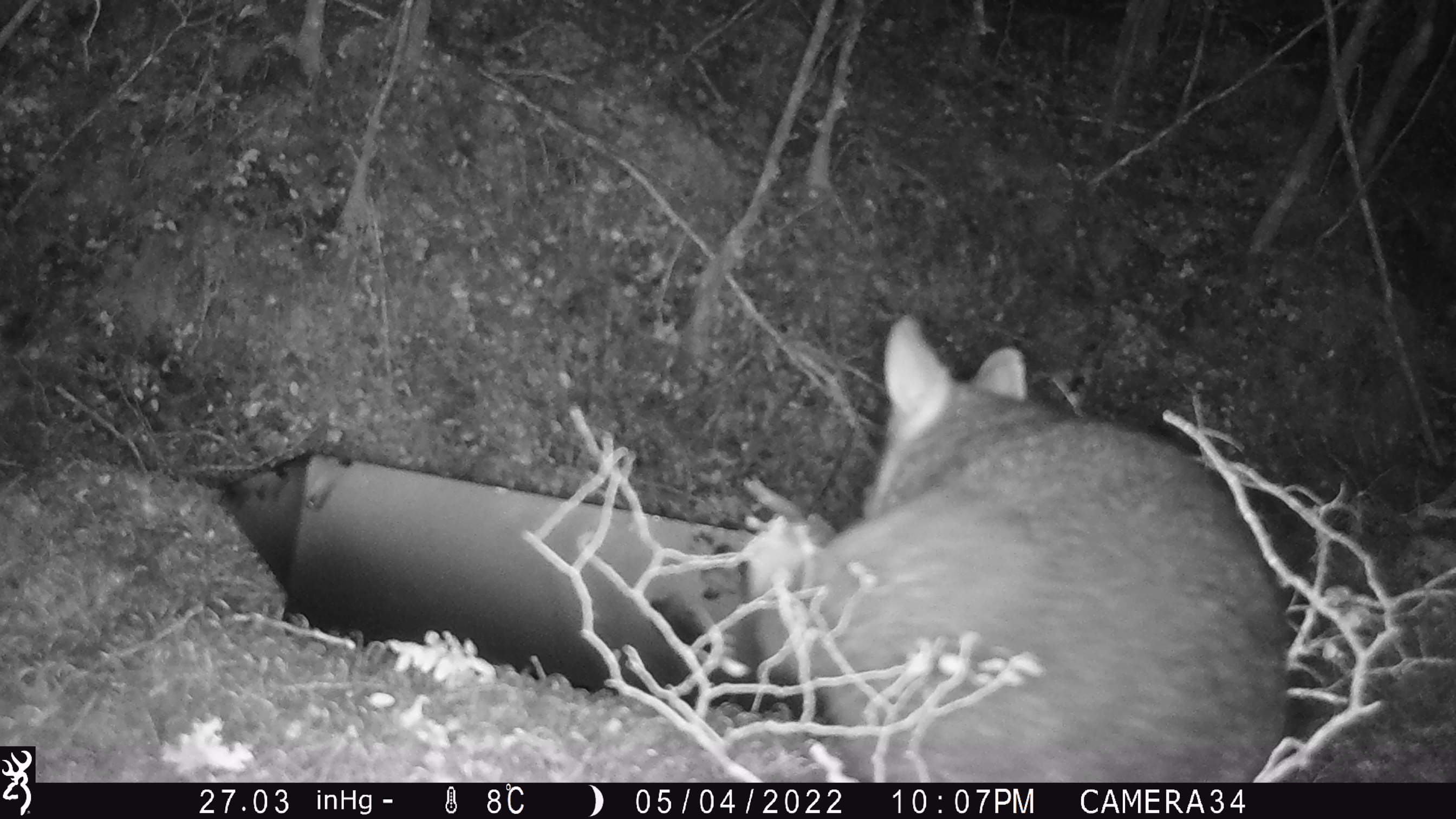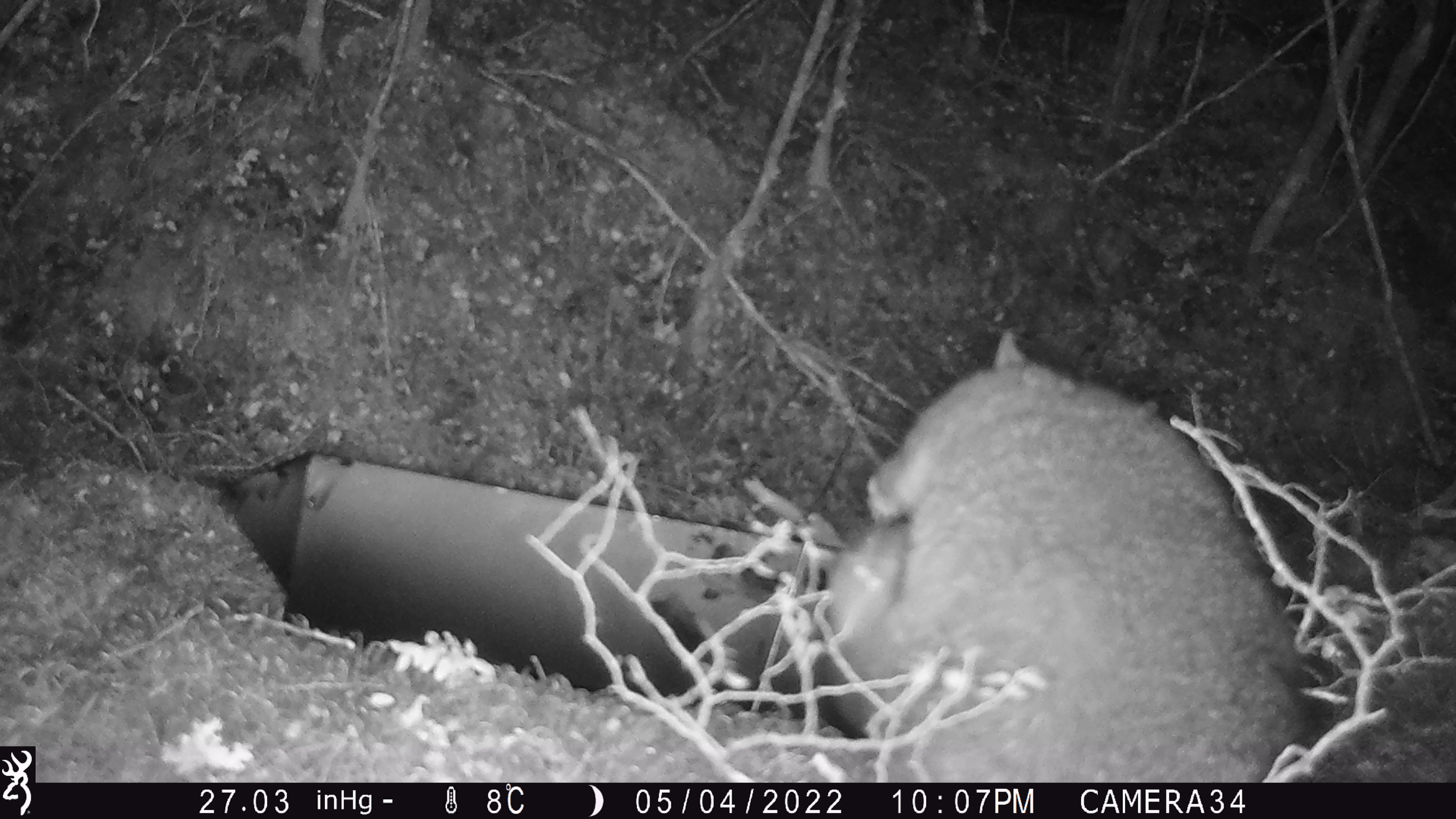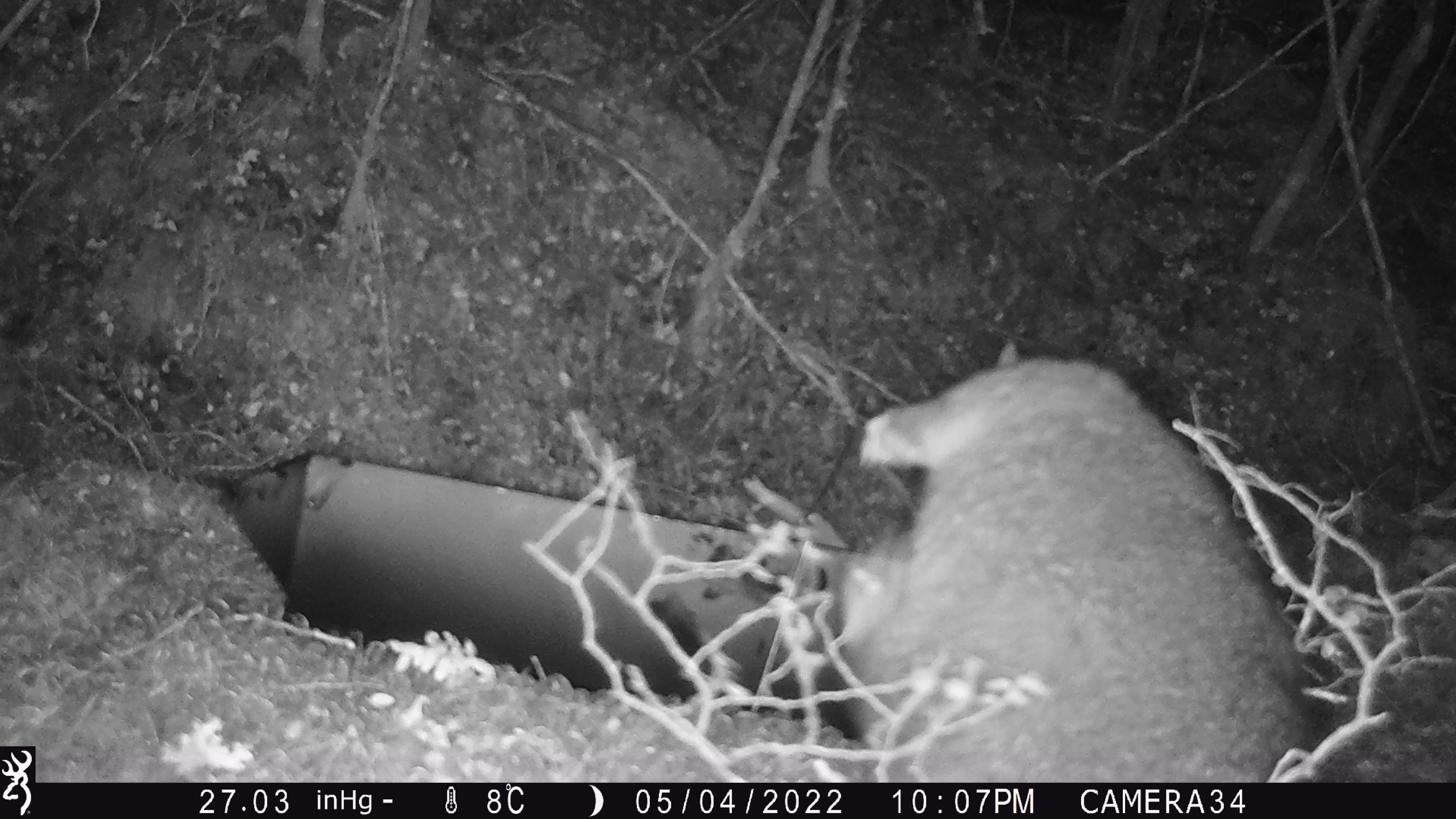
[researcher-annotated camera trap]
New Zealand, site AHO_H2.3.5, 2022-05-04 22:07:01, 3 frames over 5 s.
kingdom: Animalia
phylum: Chordata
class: Mammalia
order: Diprotodontia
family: Phalangeridae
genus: Trichosurus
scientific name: Trichosurus vulpecula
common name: common brushtail possum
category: possum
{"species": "possum (common brushtail possum) (Trichosurus vulpecula)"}